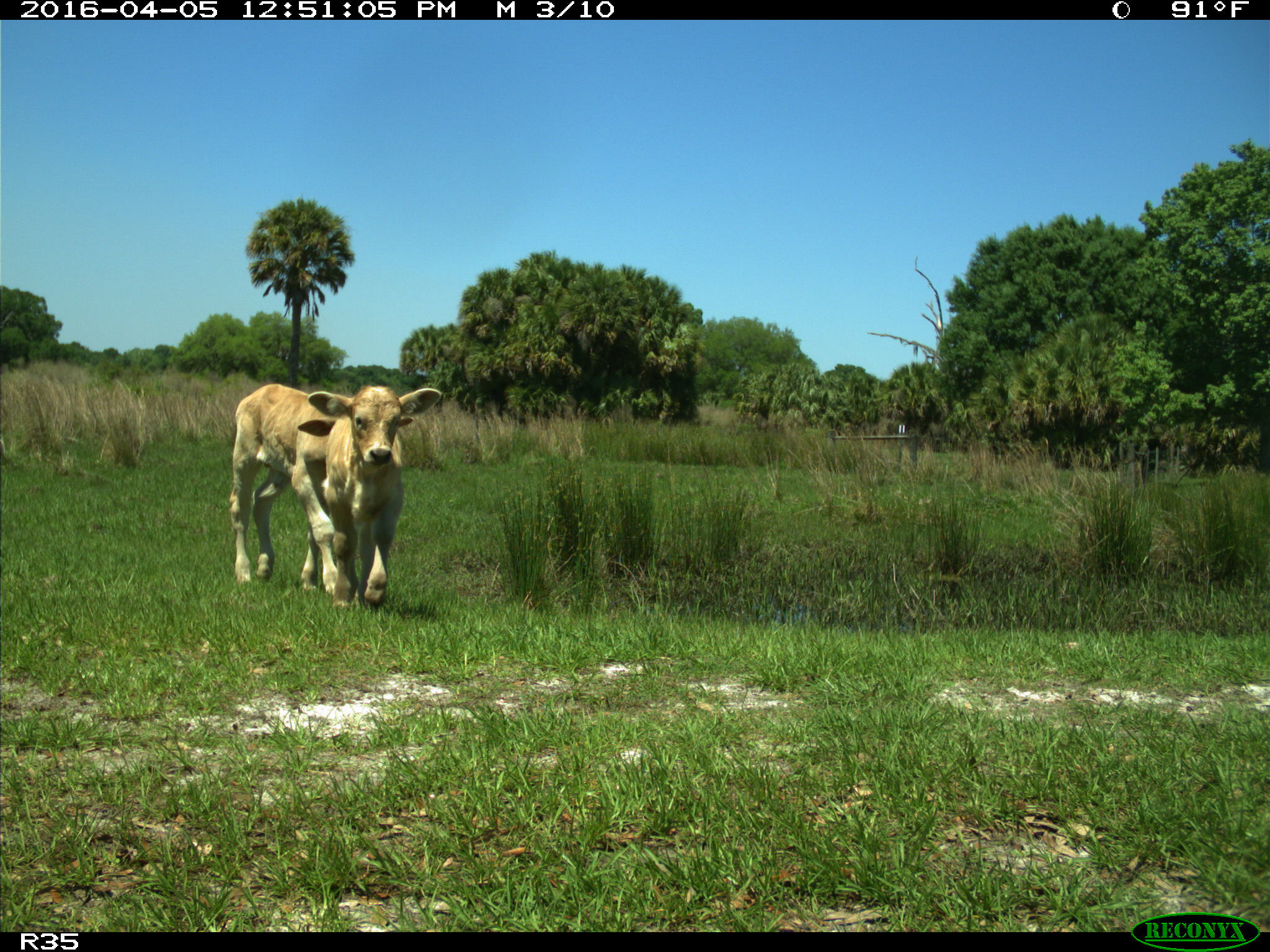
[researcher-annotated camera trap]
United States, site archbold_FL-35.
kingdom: Animalia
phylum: Chordata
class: Mammalia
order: Artiodactyla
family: Bovidae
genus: Bos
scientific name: Bos taurus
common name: domestic cow